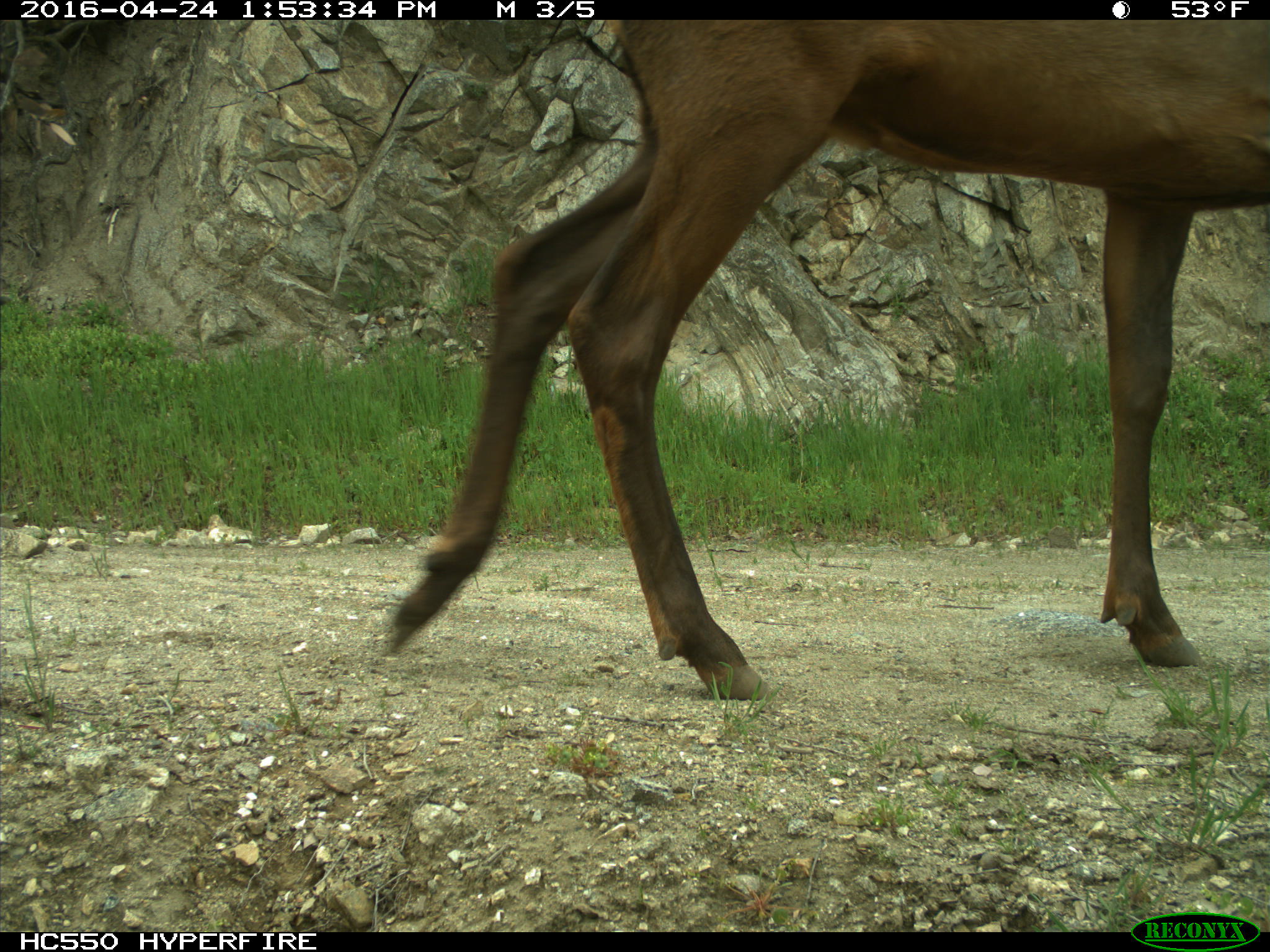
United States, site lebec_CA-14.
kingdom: Animalia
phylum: Chordata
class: Mammalia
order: Artiodactyla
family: Cervidae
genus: Cervus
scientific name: Cervus canadensis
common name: elk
Cervus canadensis (elk).